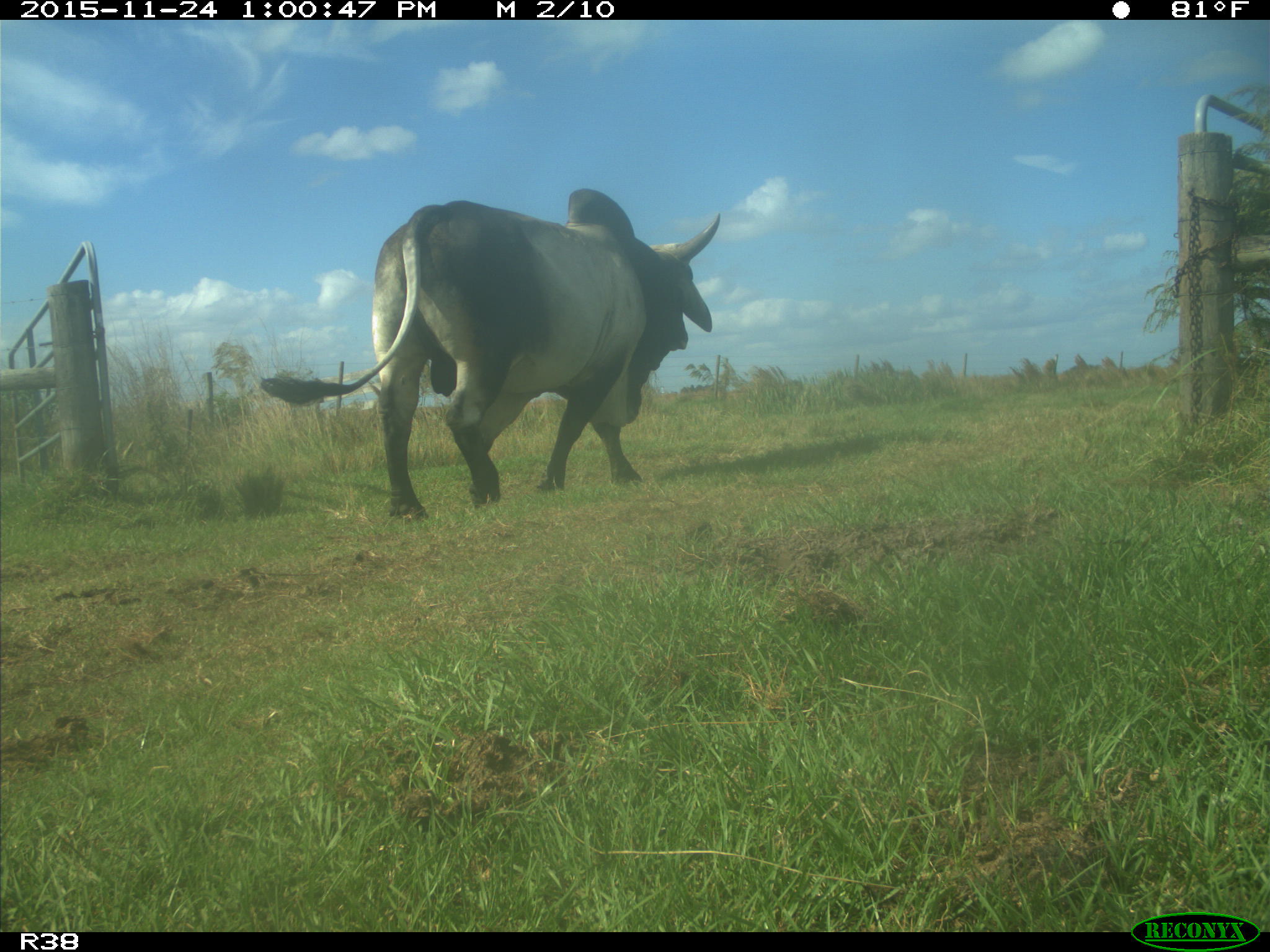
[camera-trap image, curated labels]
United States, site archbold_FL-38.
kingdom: Animalia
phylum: Chordata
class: Mammalia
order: Artiodactyla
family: Bovidae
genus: Bos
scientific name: Bos taurus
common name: domestic cow